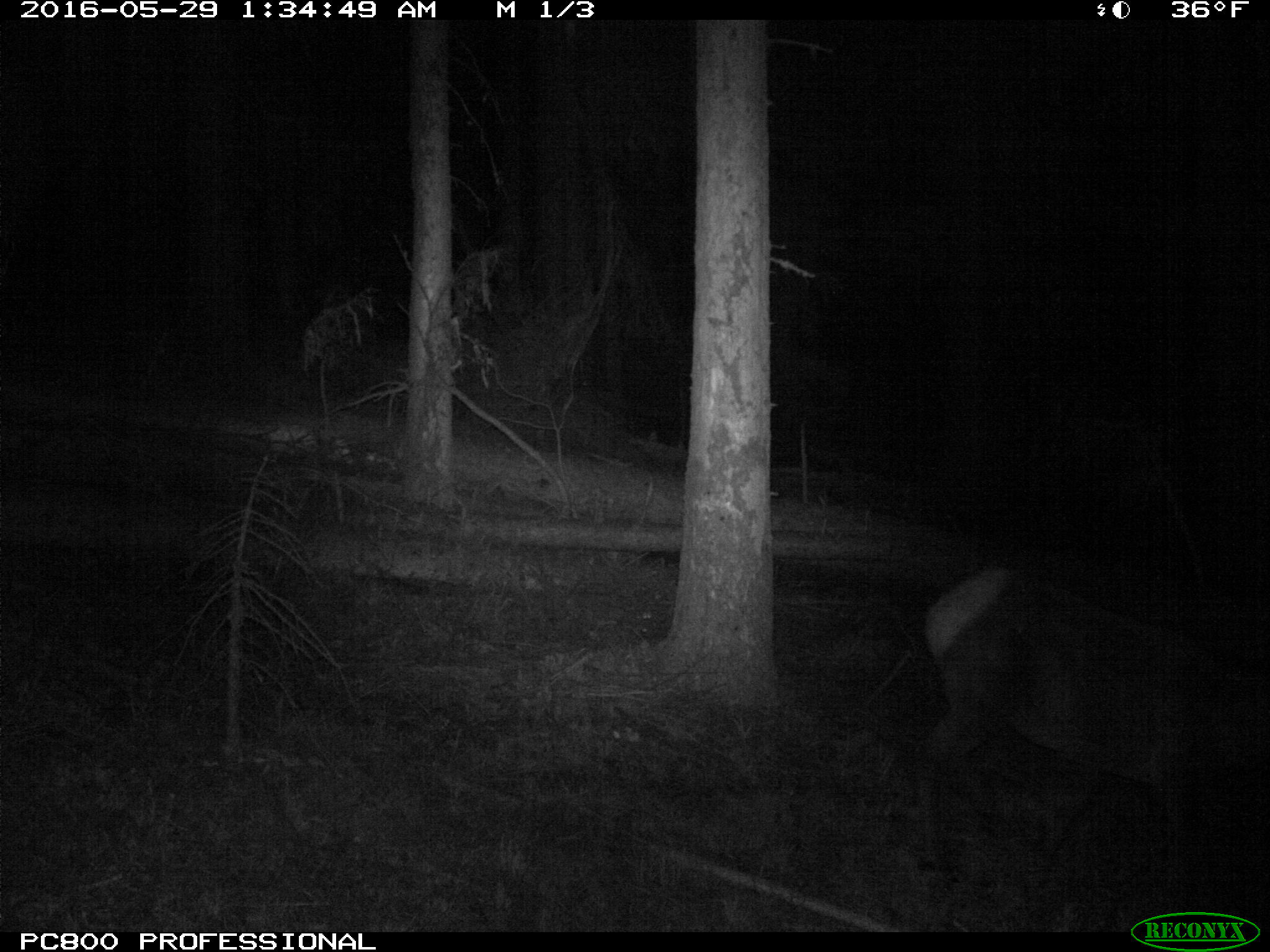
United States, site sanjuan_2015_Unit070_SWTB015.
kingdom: Animalia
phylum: Chordata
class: Mammalia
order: Artiodactyla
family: Cervidae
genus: Cervus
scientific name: Cervus elaphus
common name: red deer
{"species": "Cervus elaphus (red deer)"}